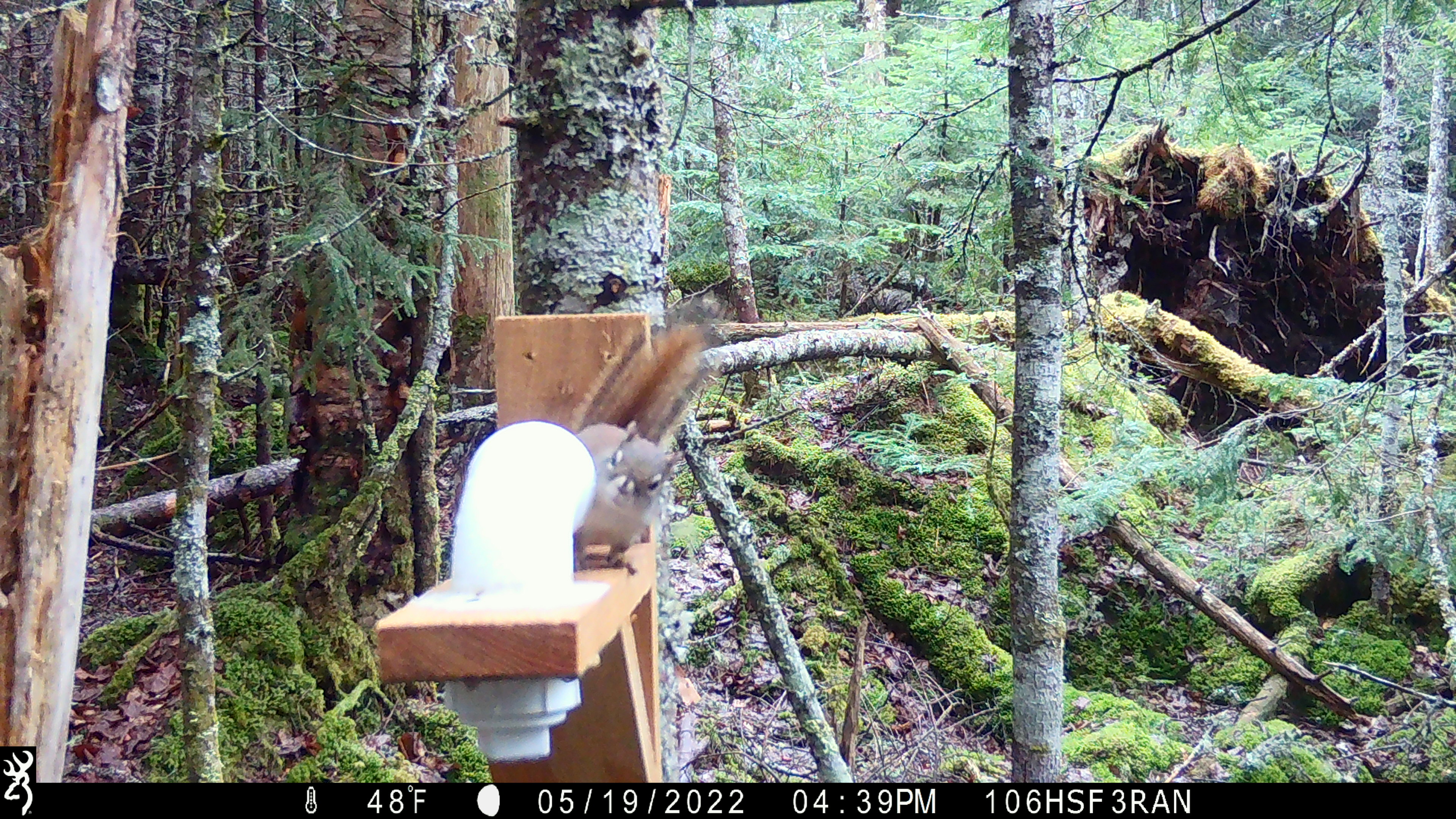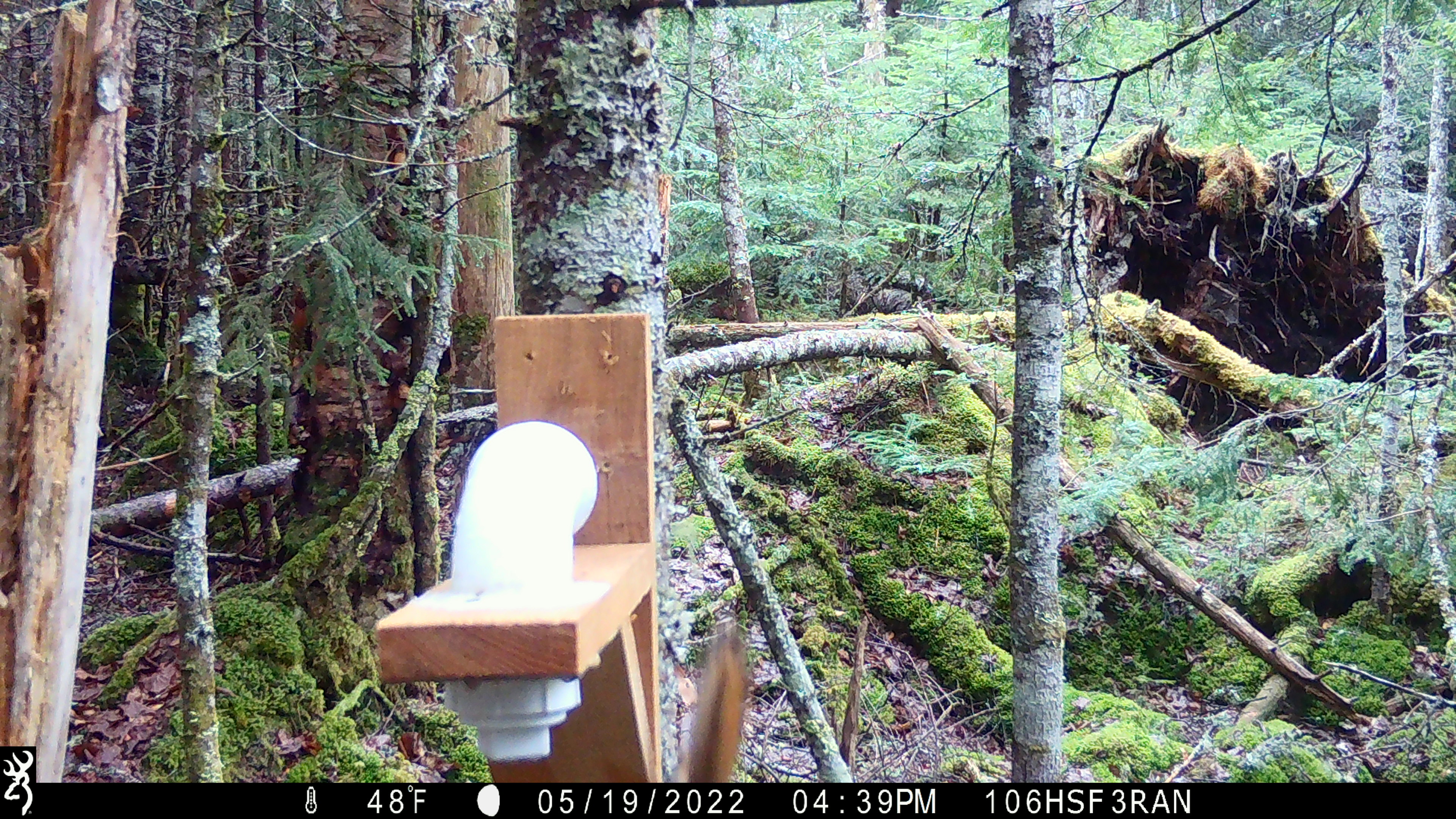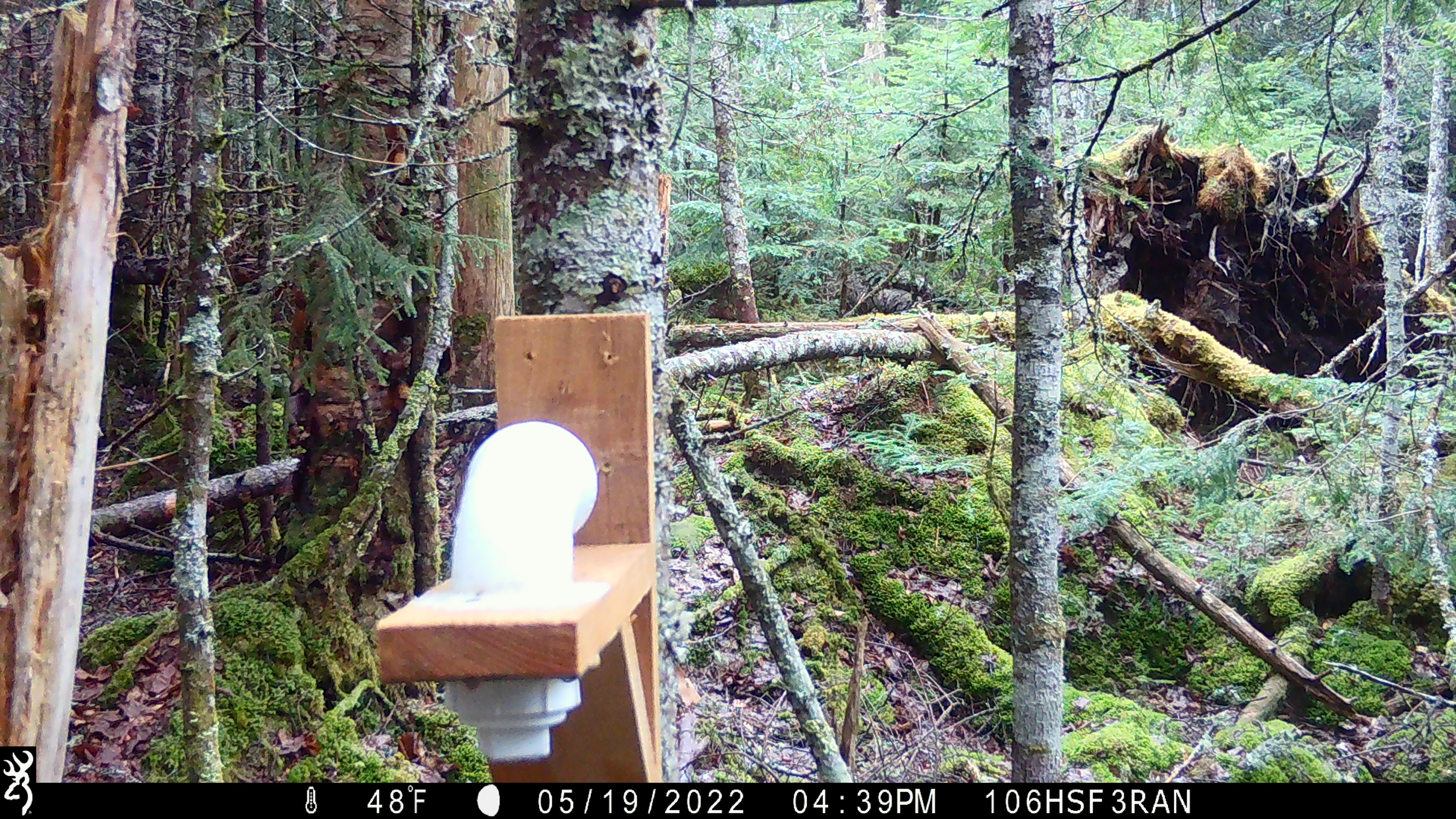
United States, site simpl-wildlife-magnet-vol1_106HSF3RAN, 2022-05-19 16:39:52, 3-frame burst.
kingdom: Animalia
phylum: Chordata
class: Mammalia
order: Rodentia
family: Sciuridae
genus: Tamiasciurus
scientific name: Tamiasciurus hudsonicus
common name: red squirrel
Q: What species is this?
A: Red squirrel (Tamiasciurus hudsonicus).